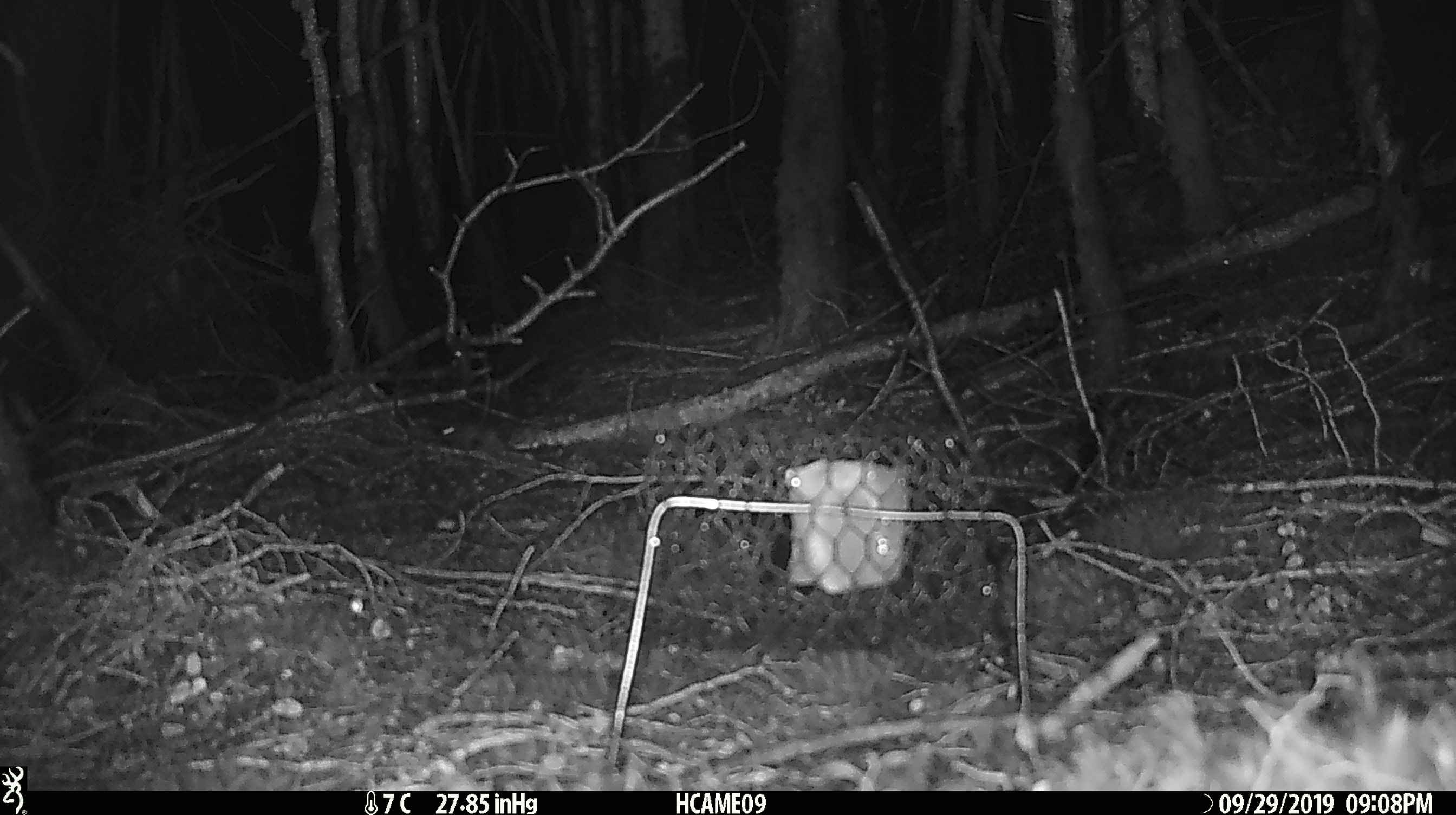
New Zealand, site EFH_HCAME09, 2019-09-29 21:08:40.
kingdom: Animalia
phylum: Chordata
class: Mammalia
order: Rodentia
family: Muridae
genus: Mus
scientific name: Mus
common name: mouse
Mouse (Mus).